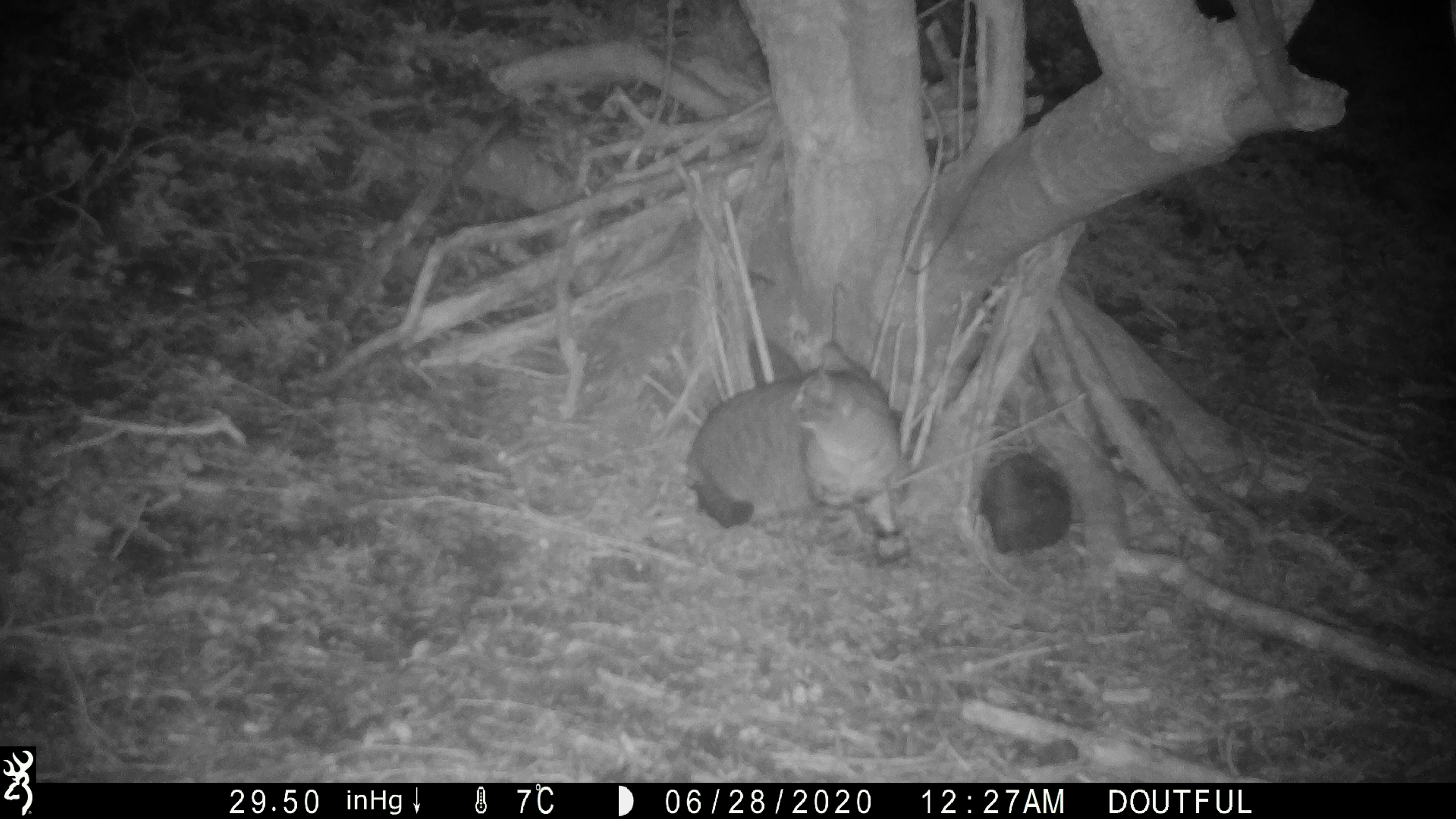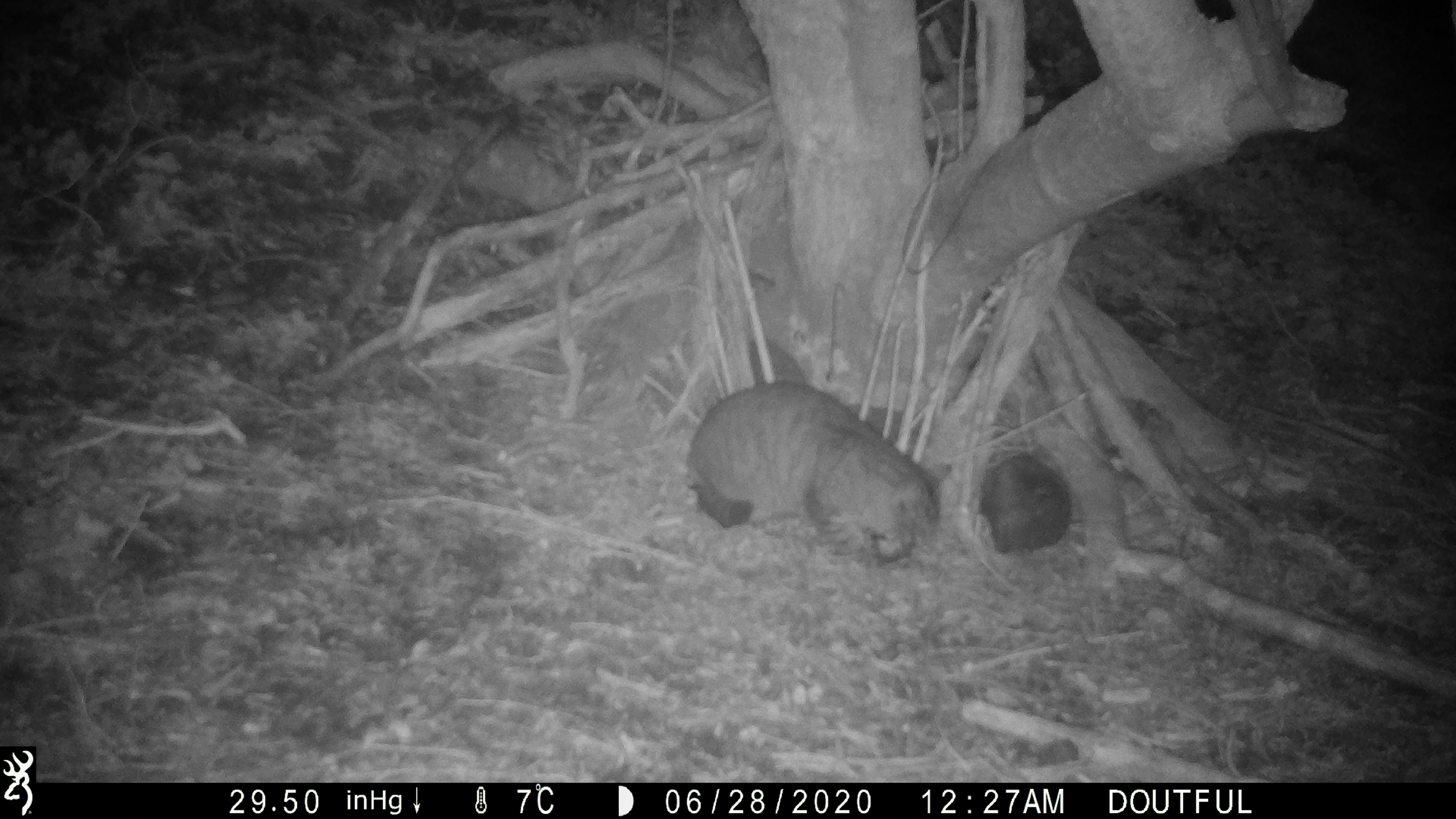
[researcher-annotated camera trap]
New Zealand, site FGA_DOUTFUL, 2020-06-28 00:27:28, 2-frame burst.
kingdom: Animalia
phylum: Chordata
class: Mammalia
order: Carnivora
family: Felidae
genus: Felis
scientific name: Felis catus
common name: domestic cat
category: cat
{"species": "cat (domestic cat) (Felis catus)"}